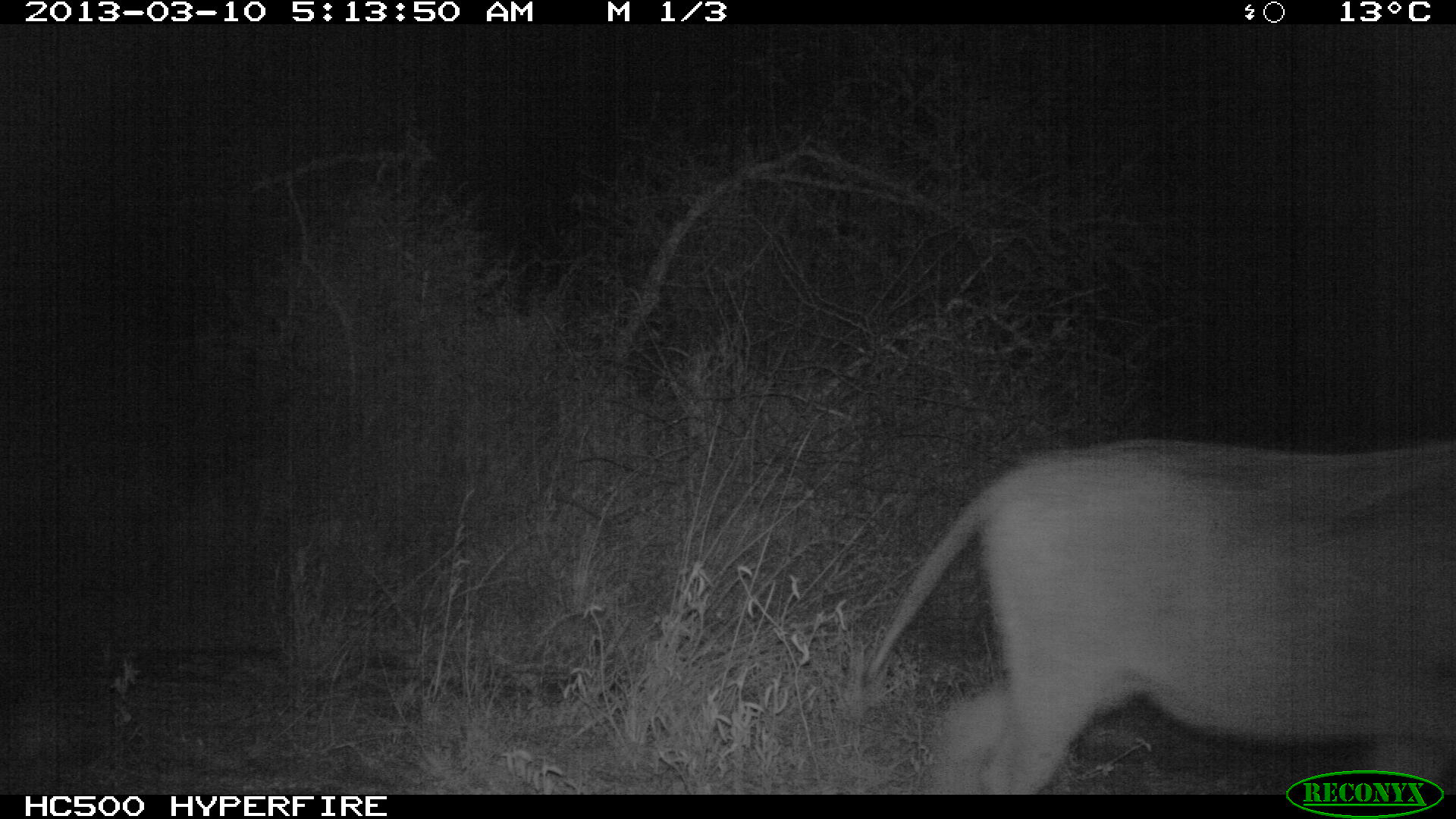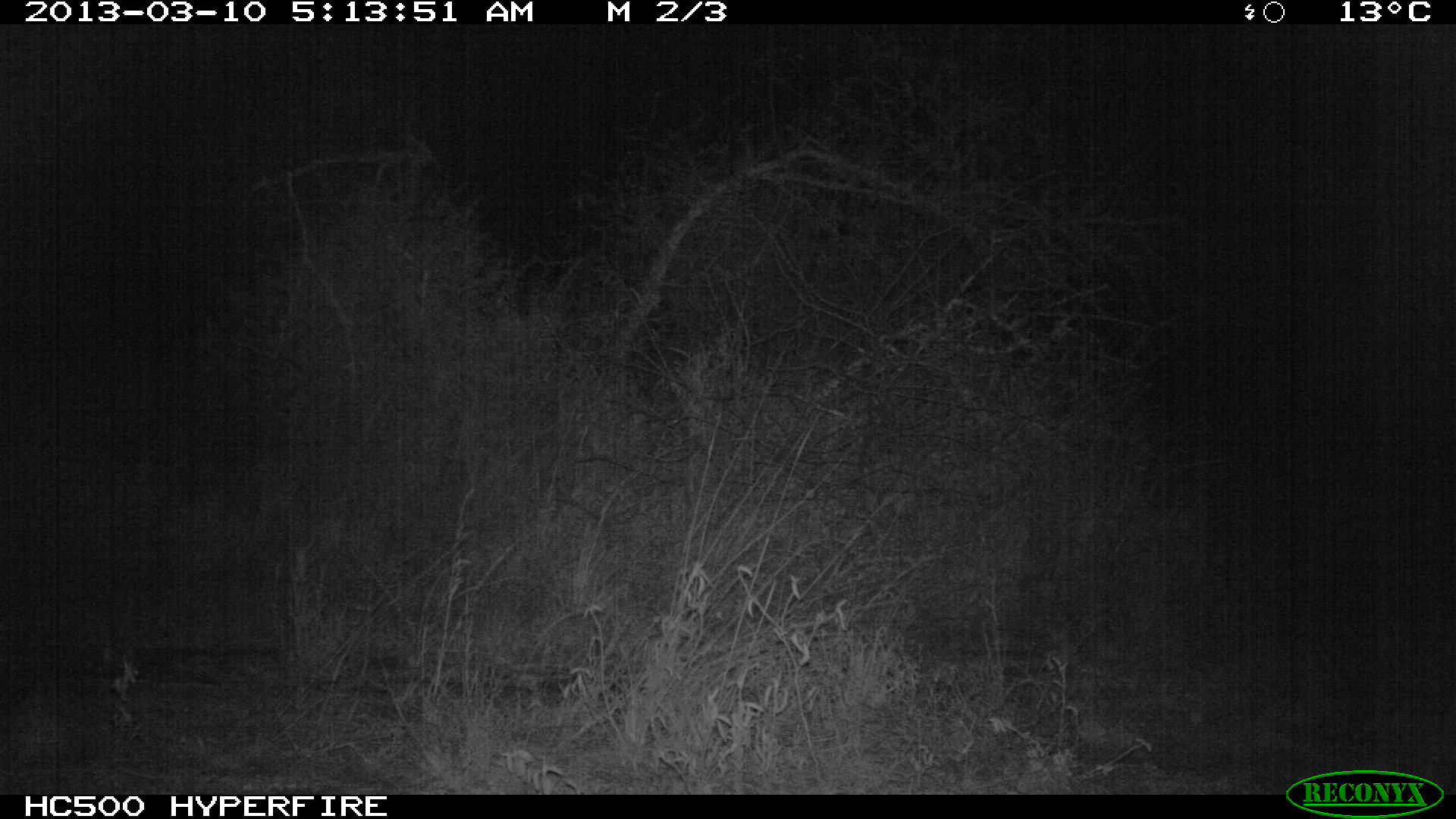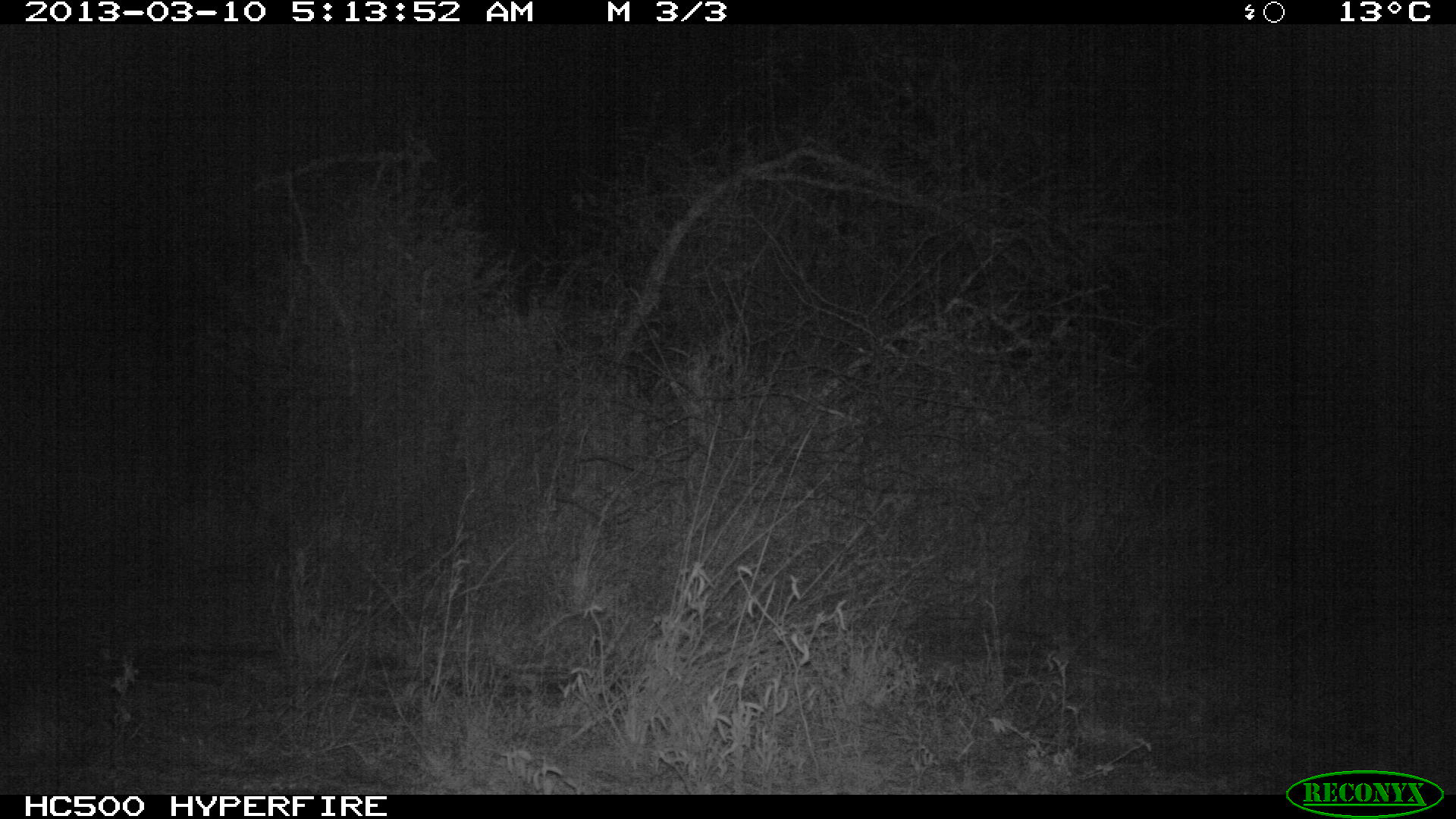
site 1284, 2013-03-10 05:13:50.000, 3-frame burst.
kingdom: Animalia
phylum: Chordata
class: Mammalia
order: Artiodactyla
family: Suidae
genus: Phacochoerus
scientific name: Phacochoerus africanus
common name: common warthog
Phacochoerus africanus (common warthog), count 1.